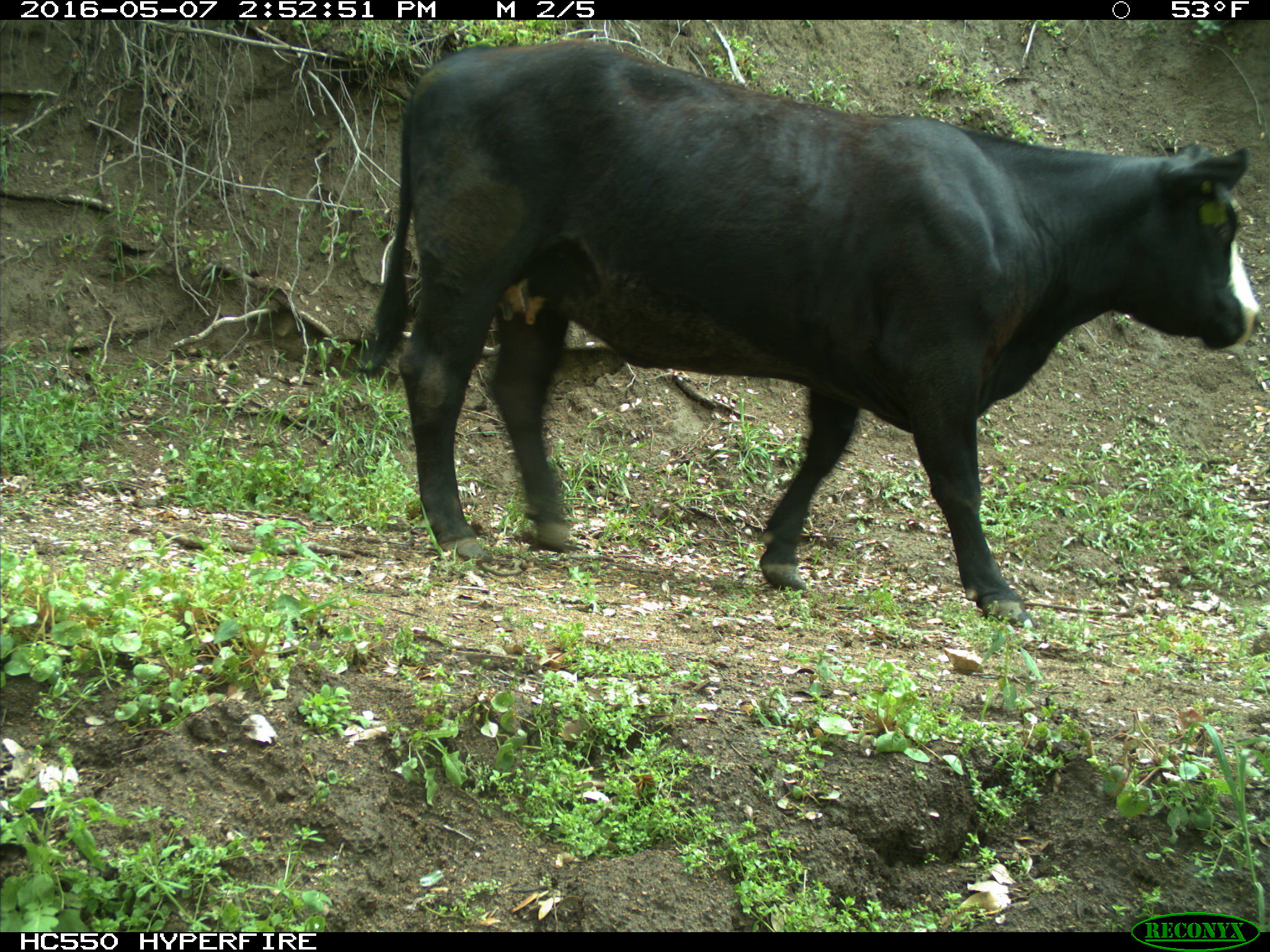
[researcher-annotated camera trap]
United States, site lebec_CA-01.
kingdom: Animalia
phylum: Chordata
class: Mammalia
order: Artiodactyla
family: Bovidae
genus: Bos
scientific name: Bos taurus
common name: domestic cow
Bos taurus (domestic cow).